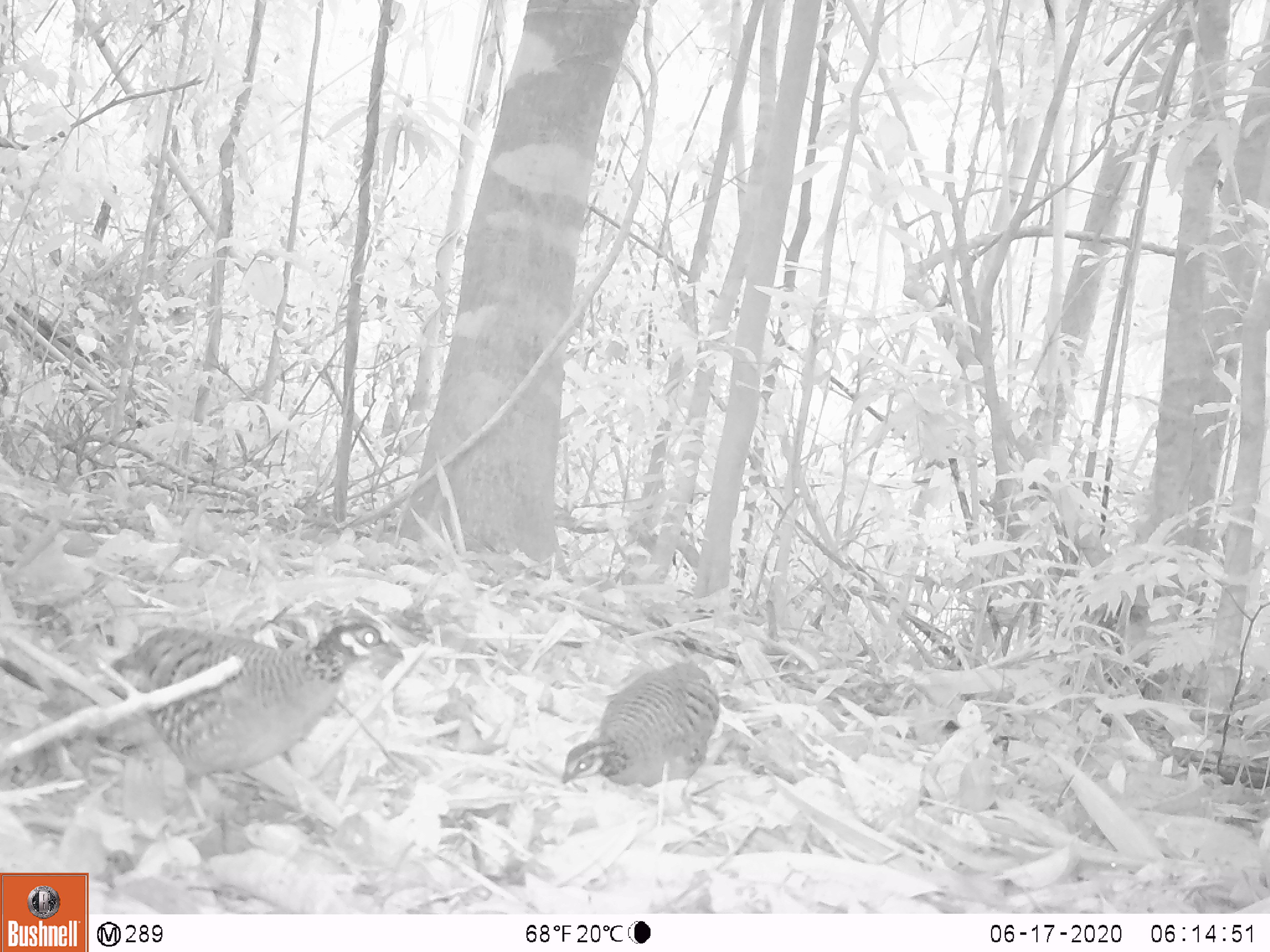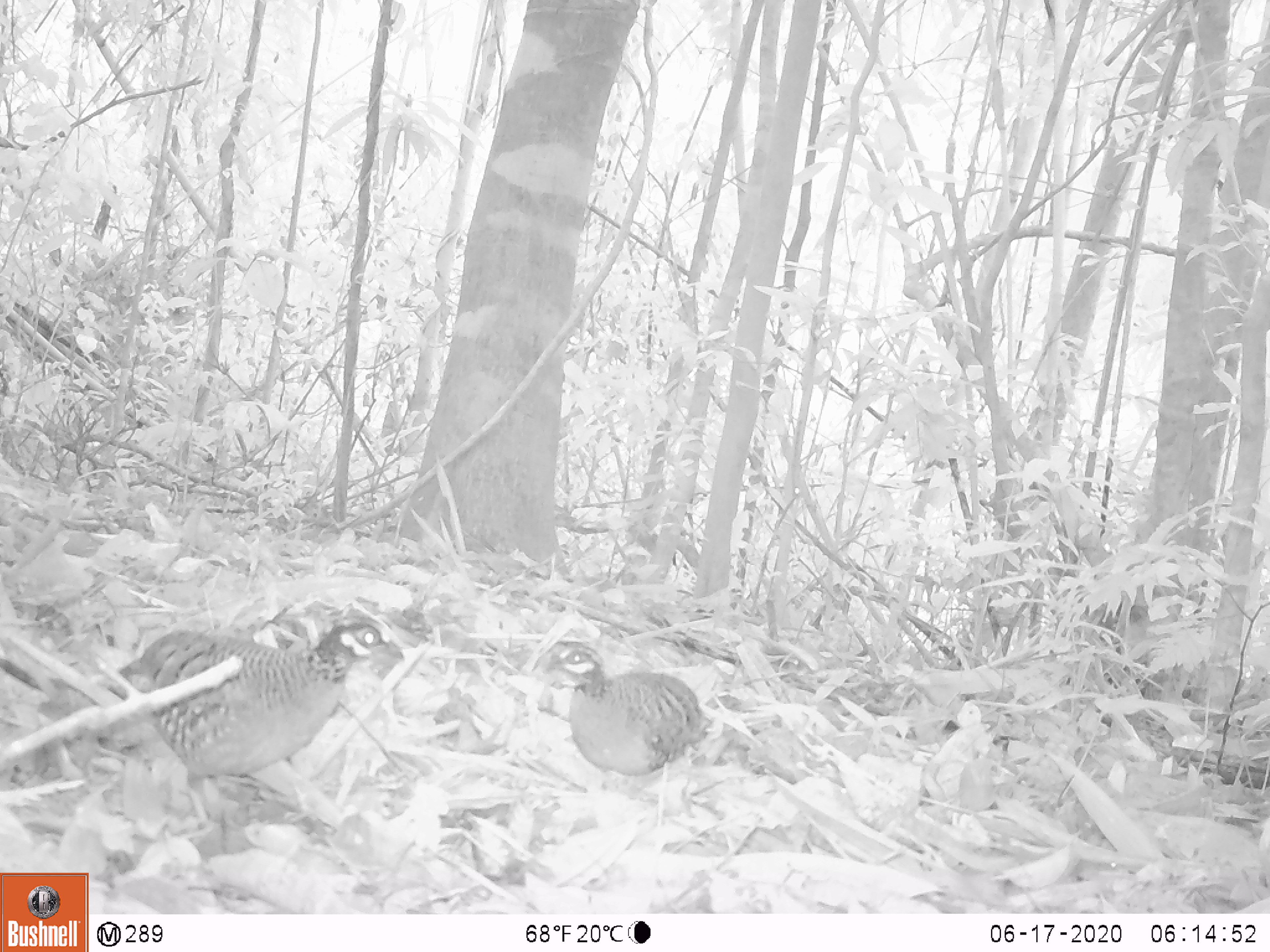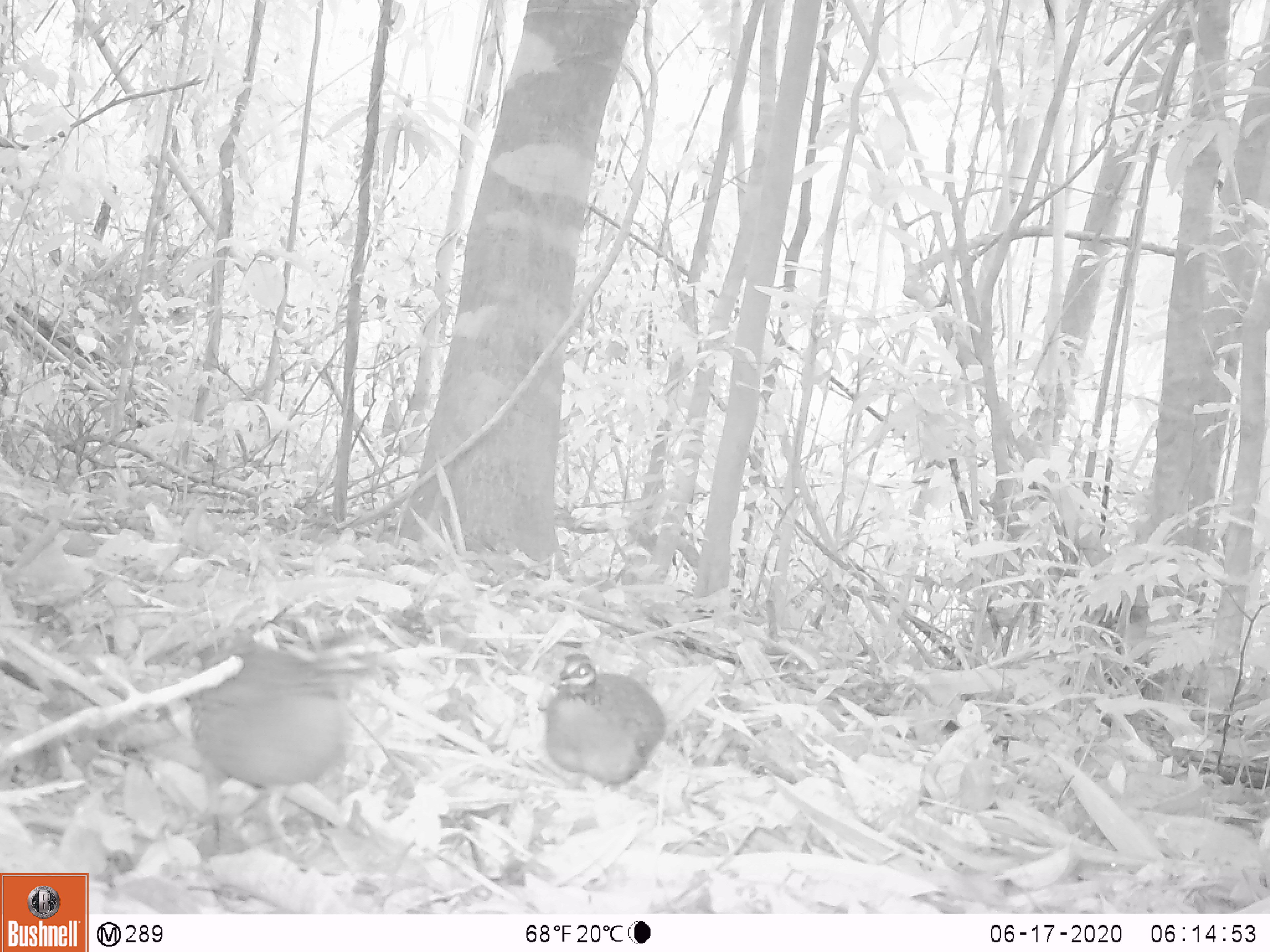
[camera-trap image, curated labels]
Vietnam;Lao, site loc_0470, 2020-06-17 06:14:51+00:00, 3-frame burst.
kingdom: Animalia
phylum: Chordata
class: Aves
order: Galliformes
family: Phasianidae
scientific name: Phasianidae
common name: partridge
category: unidentified partridge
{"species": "unidentified partridge (partridge) (Phasianidae)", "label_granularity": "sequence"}